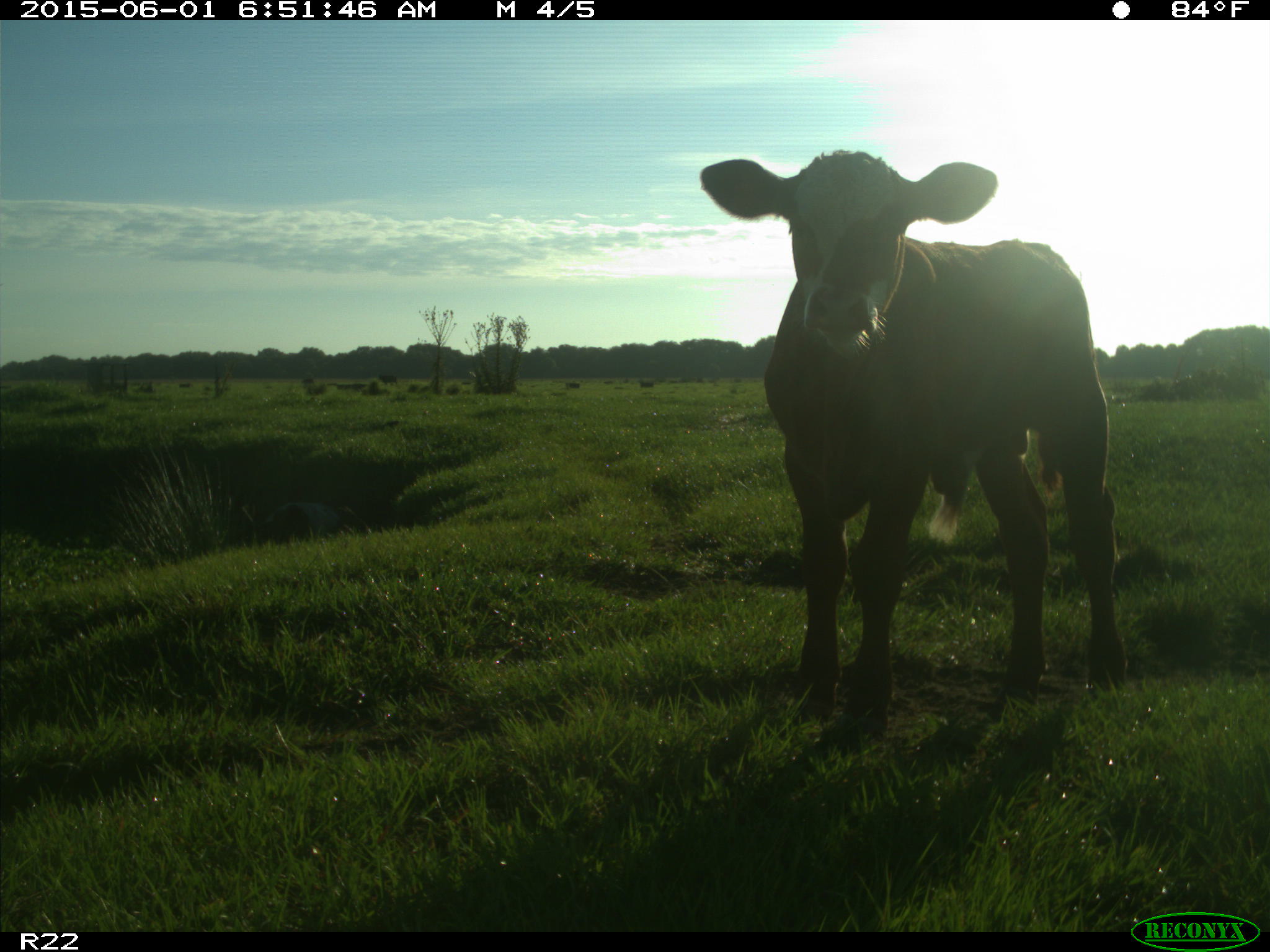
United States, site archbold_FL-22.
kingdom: Animalia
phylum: Chordata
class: Mammalia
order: Artiodactyla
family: Bovidae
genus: Bos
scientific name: Bos taurus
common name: domestic cow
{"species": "Bos taurus (domestic cow)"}